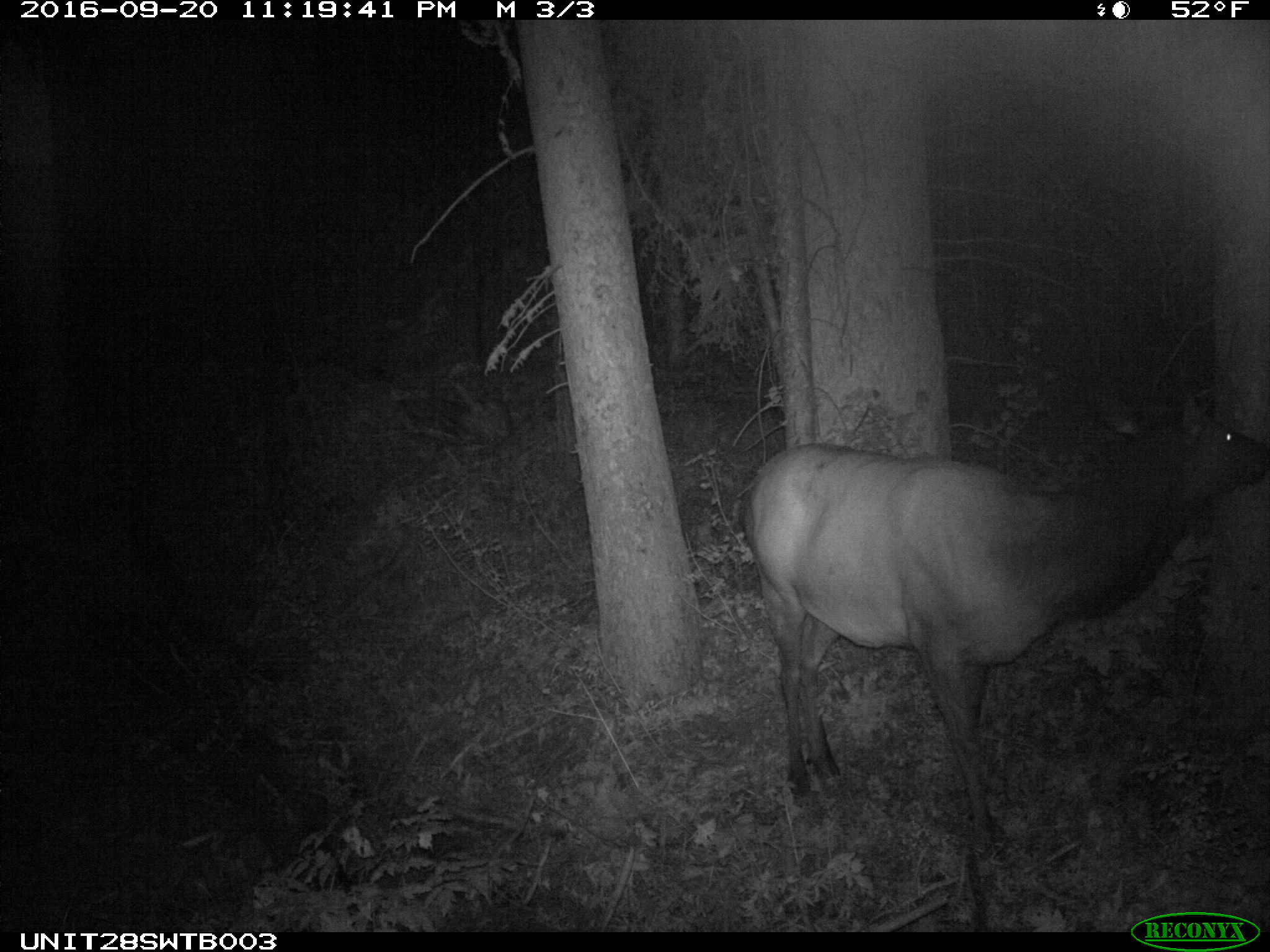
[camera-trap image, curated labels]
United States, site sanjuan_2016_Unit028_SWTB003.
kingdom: Animalia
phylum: Chordata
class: Mammalia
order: Artiodactyla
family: Cervidae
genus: Cervus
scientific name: Cervus elaphus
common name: red deer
Cervus elaphus (red deer).